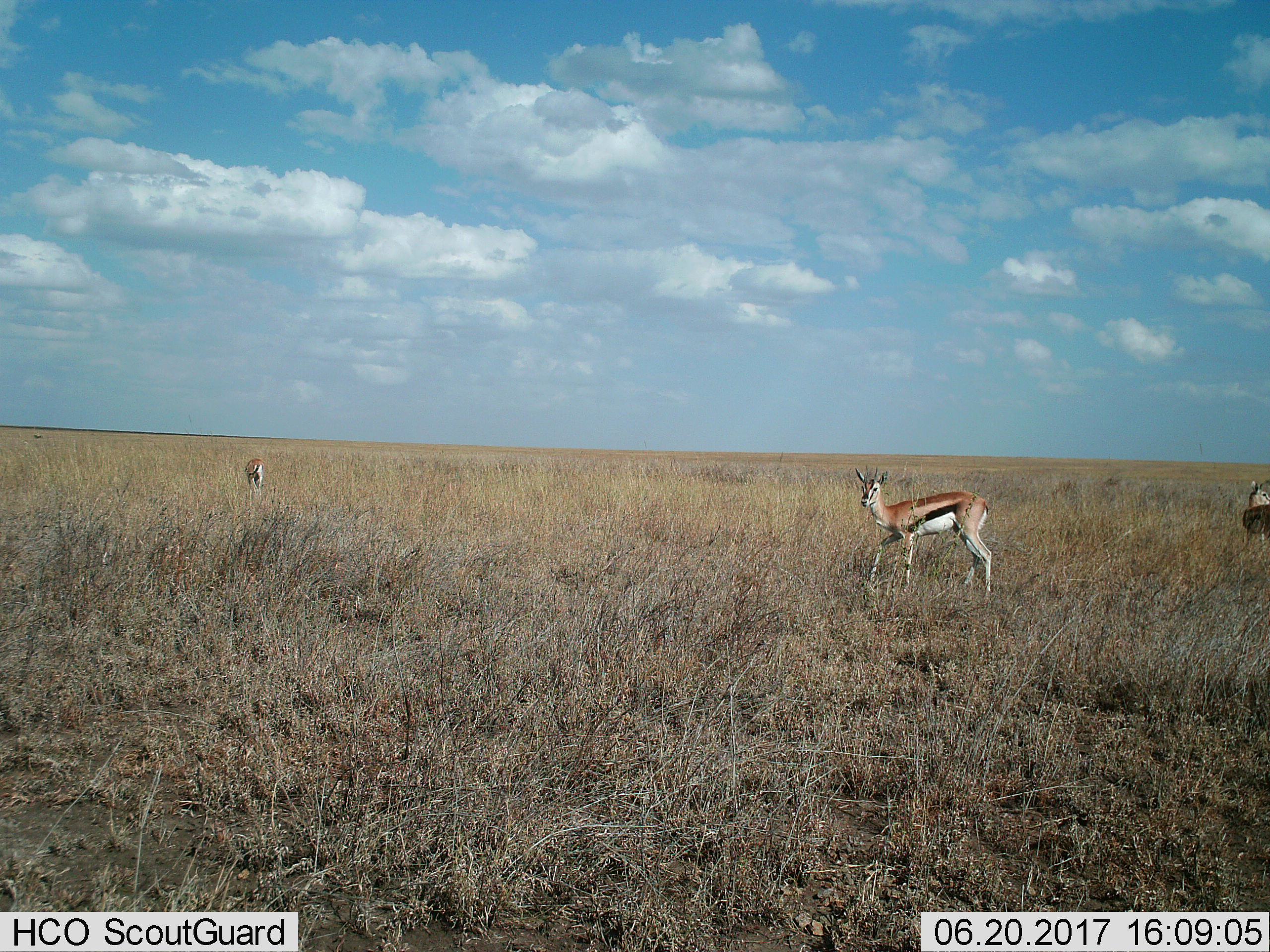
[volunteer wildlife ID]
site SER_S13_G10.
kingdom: Animalia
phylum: Chordata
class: Mammalia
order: Artiodactyla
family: Bovidae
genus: Eudorcas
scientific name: Eudorcas thomsonii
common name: thomson's gazelle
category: gazellethomsons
Gazellethomsons (thomson's gazelle) (Eudorcas thomsonii), count 3. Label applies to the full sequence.